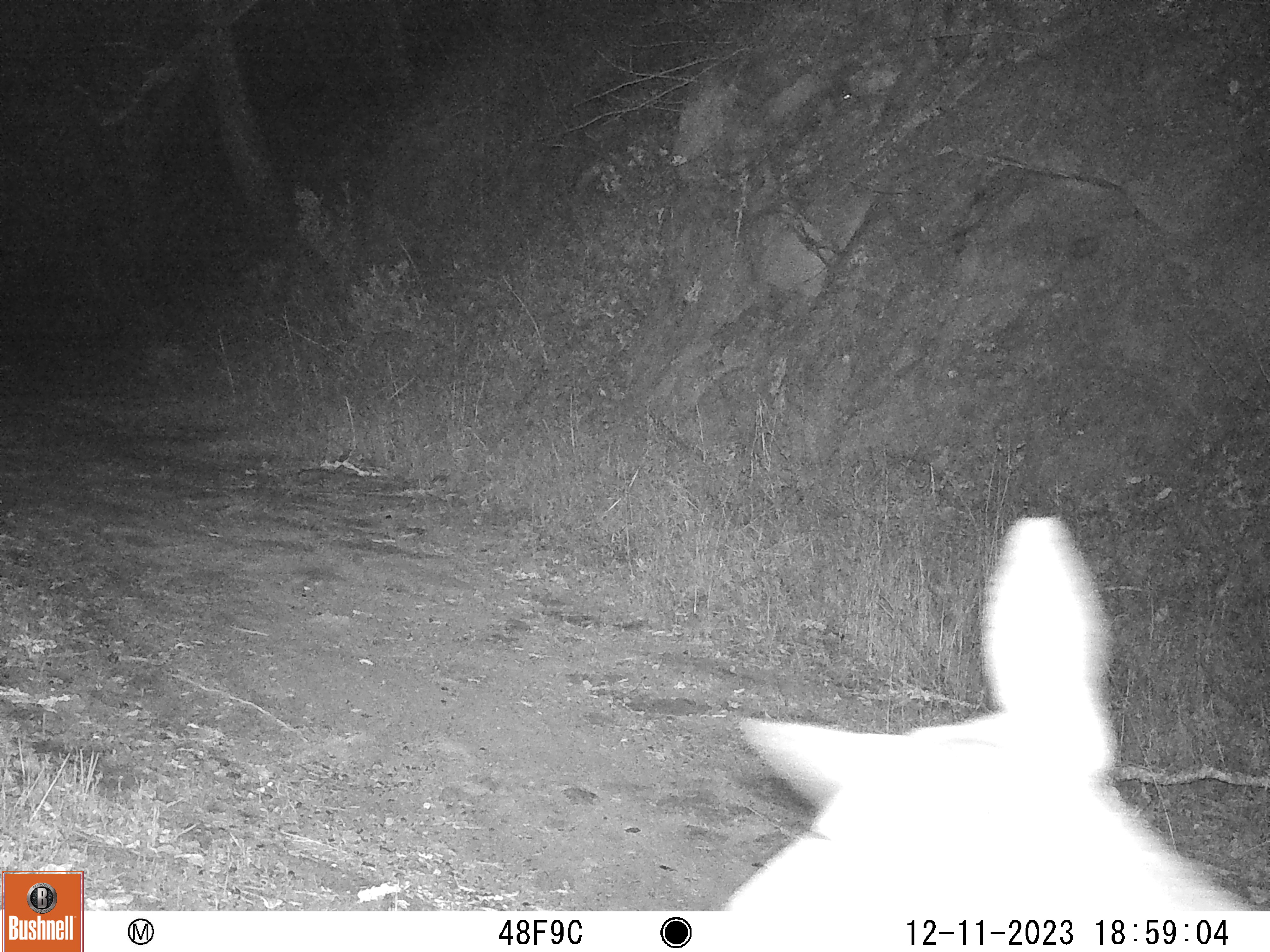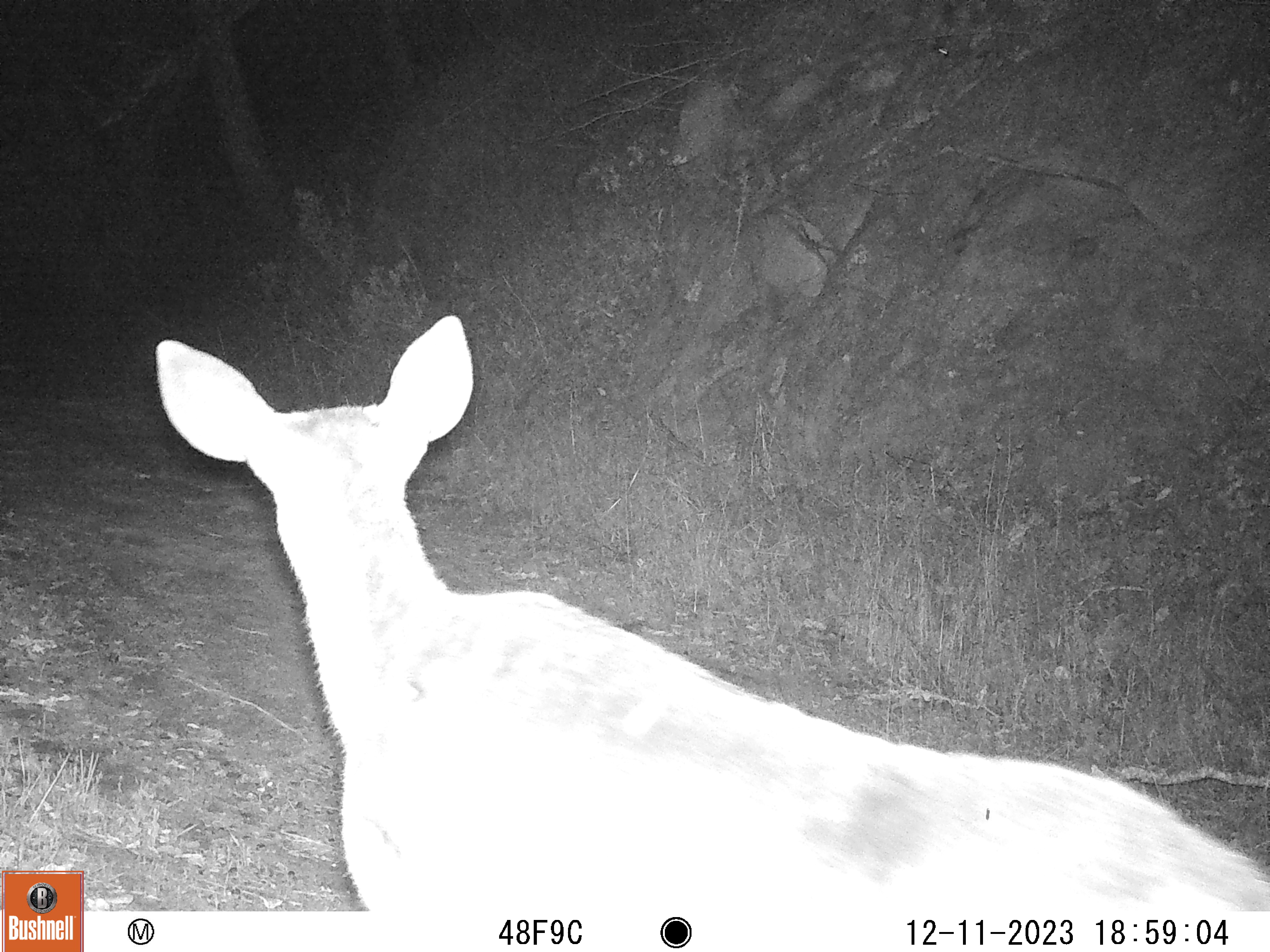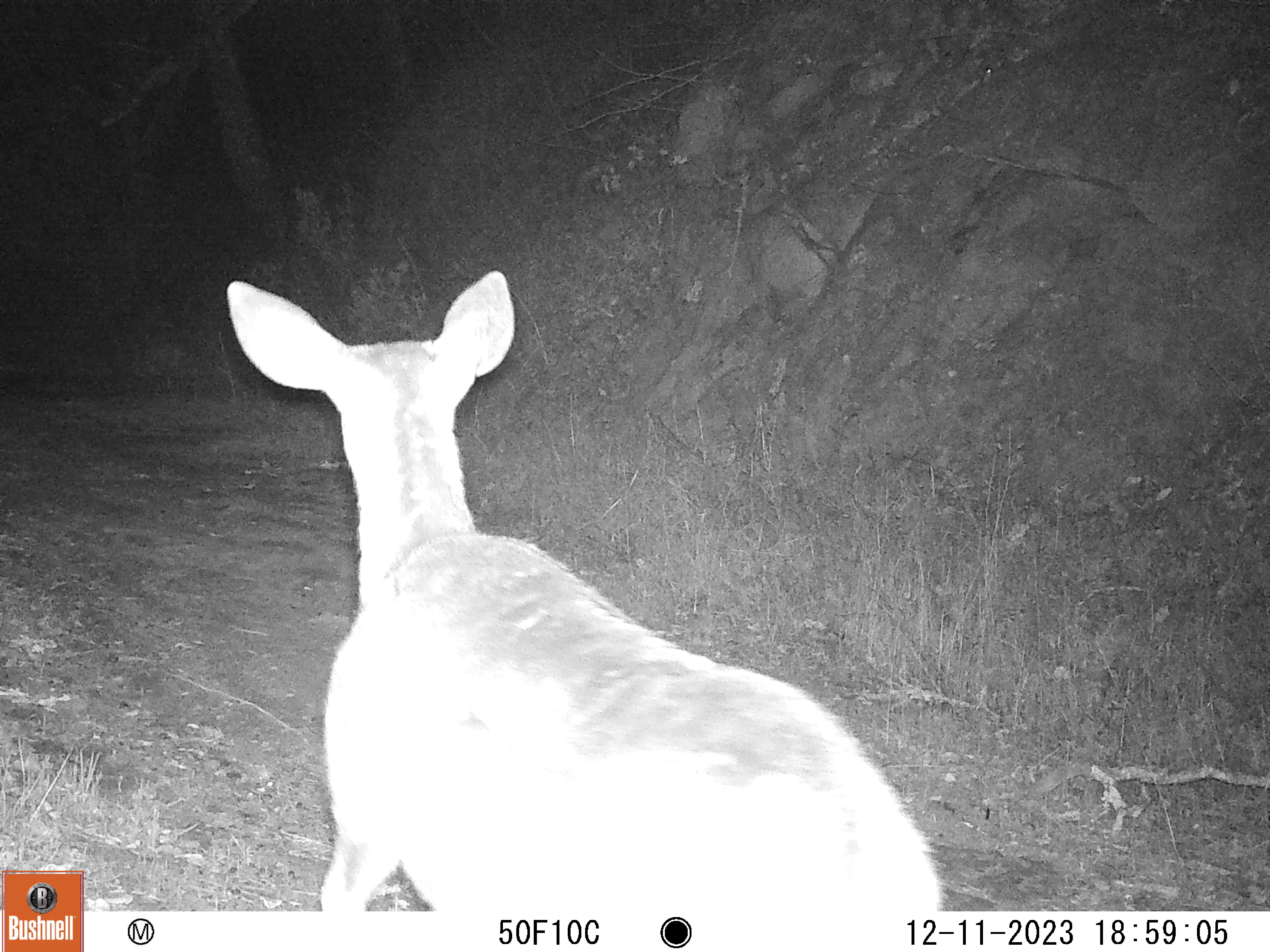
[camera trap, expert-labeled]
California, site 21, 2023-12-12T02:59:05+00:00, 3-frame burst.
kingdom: Animalia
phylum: Chordata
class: Mammalia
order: Artiodactyla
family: Cervidae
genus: Odocoileus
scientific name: Odocoileus hemionus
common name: mule deer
Mule deer (Odocoileus hemionus).